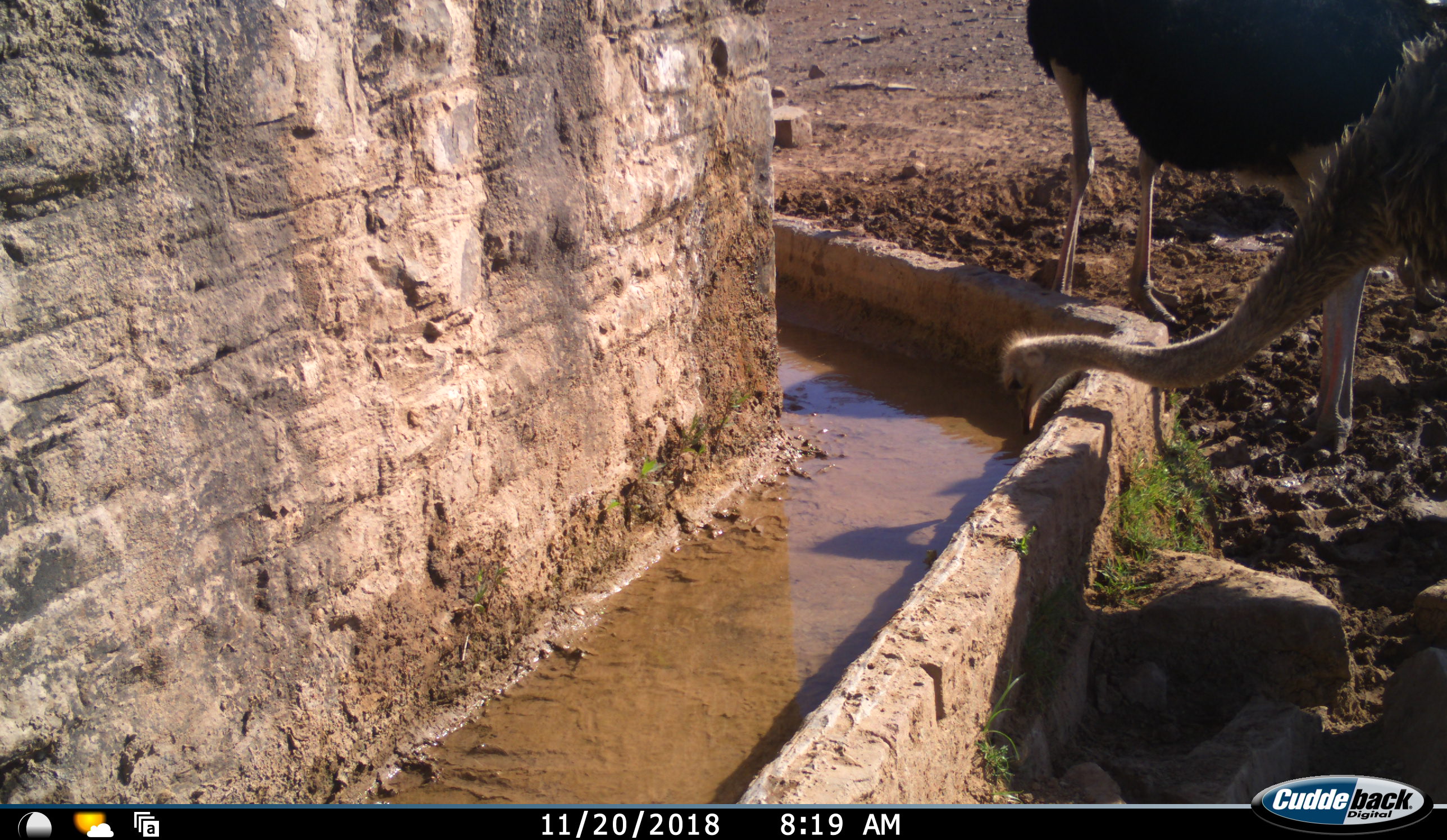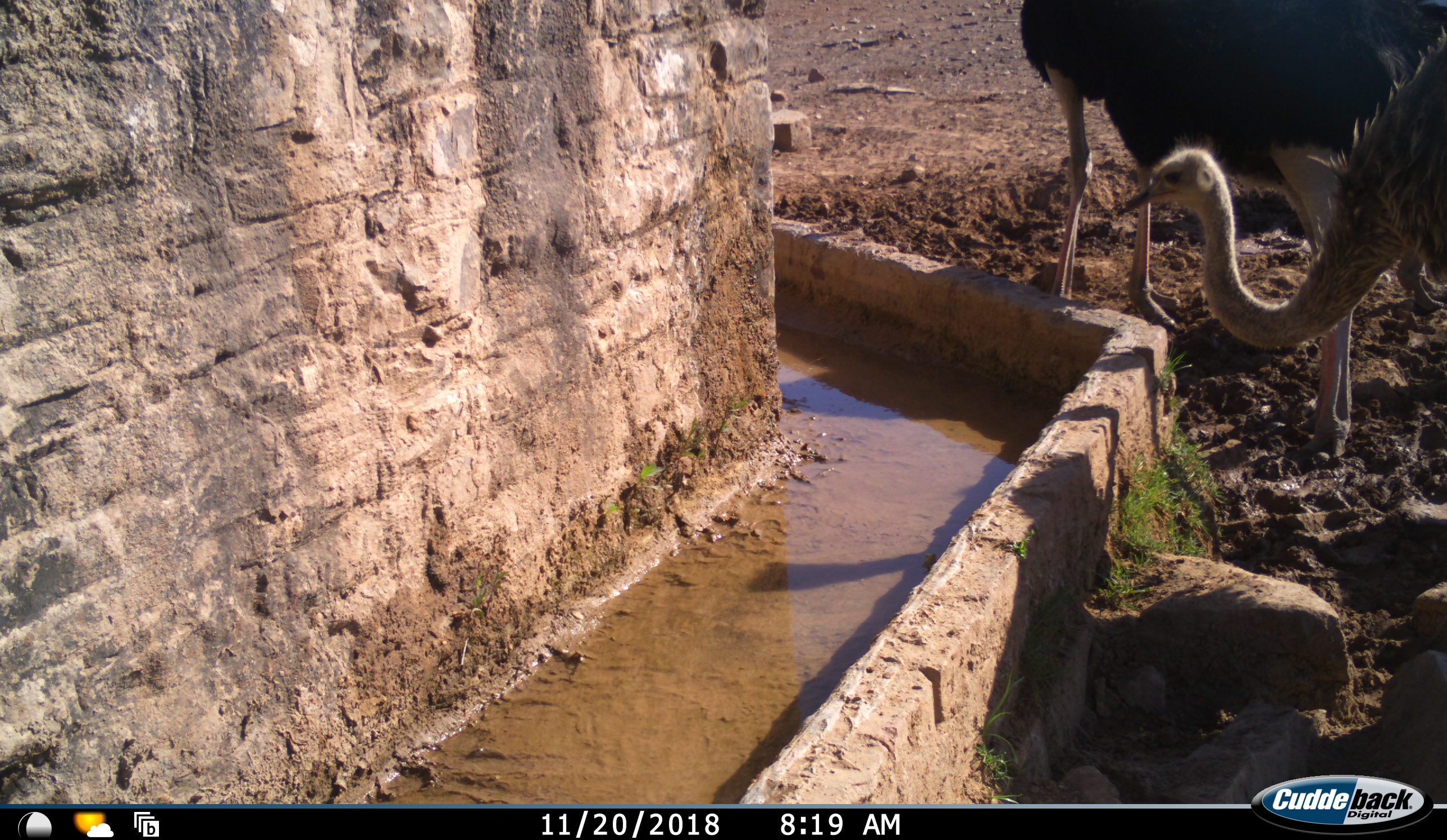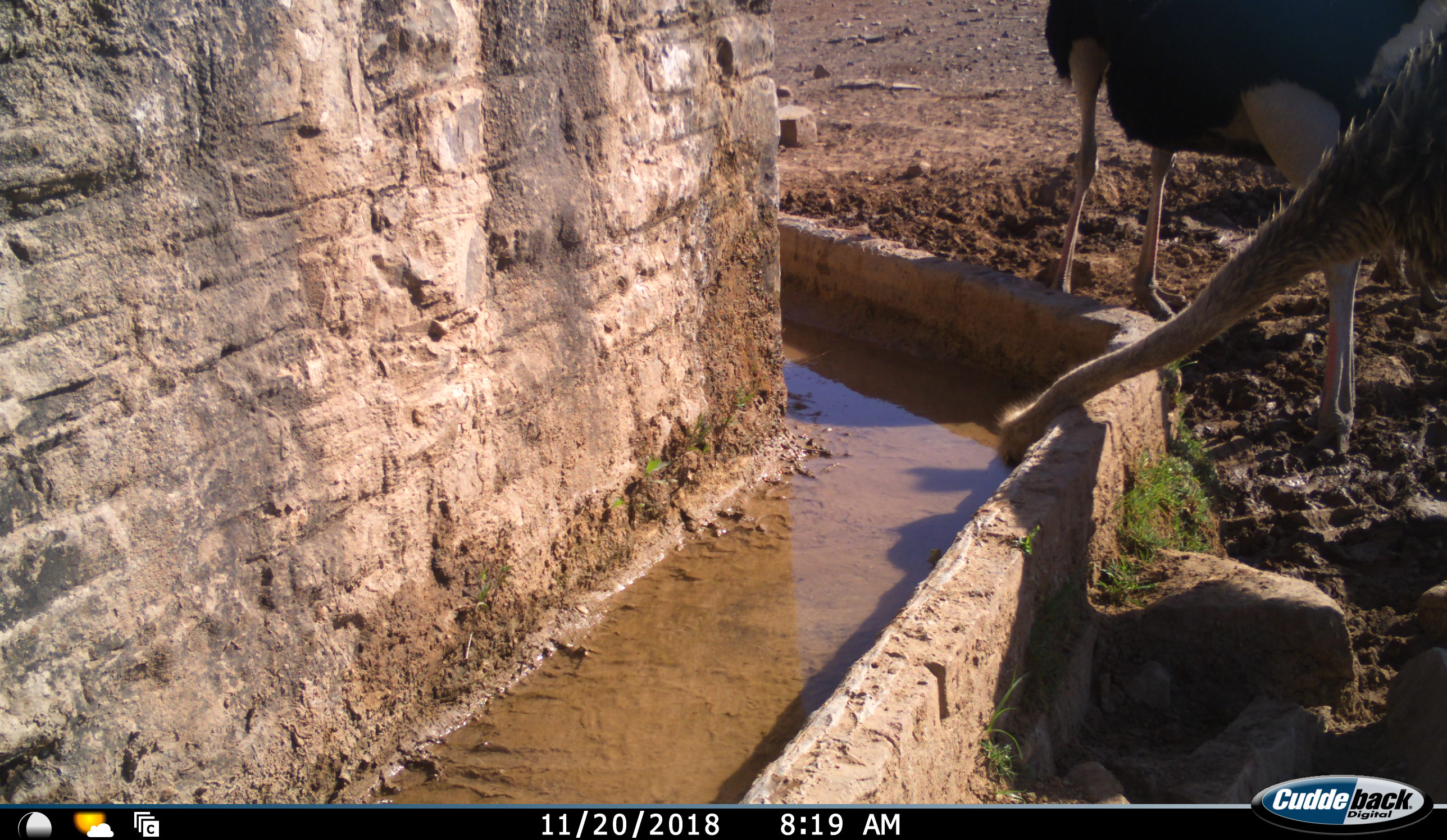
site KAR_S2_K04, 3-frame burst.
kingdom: Animalia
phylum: Chordata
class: Aves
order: Struthioniformes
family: Struthionidae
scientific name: Struthionidae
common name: ostrich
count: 3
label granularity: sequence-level